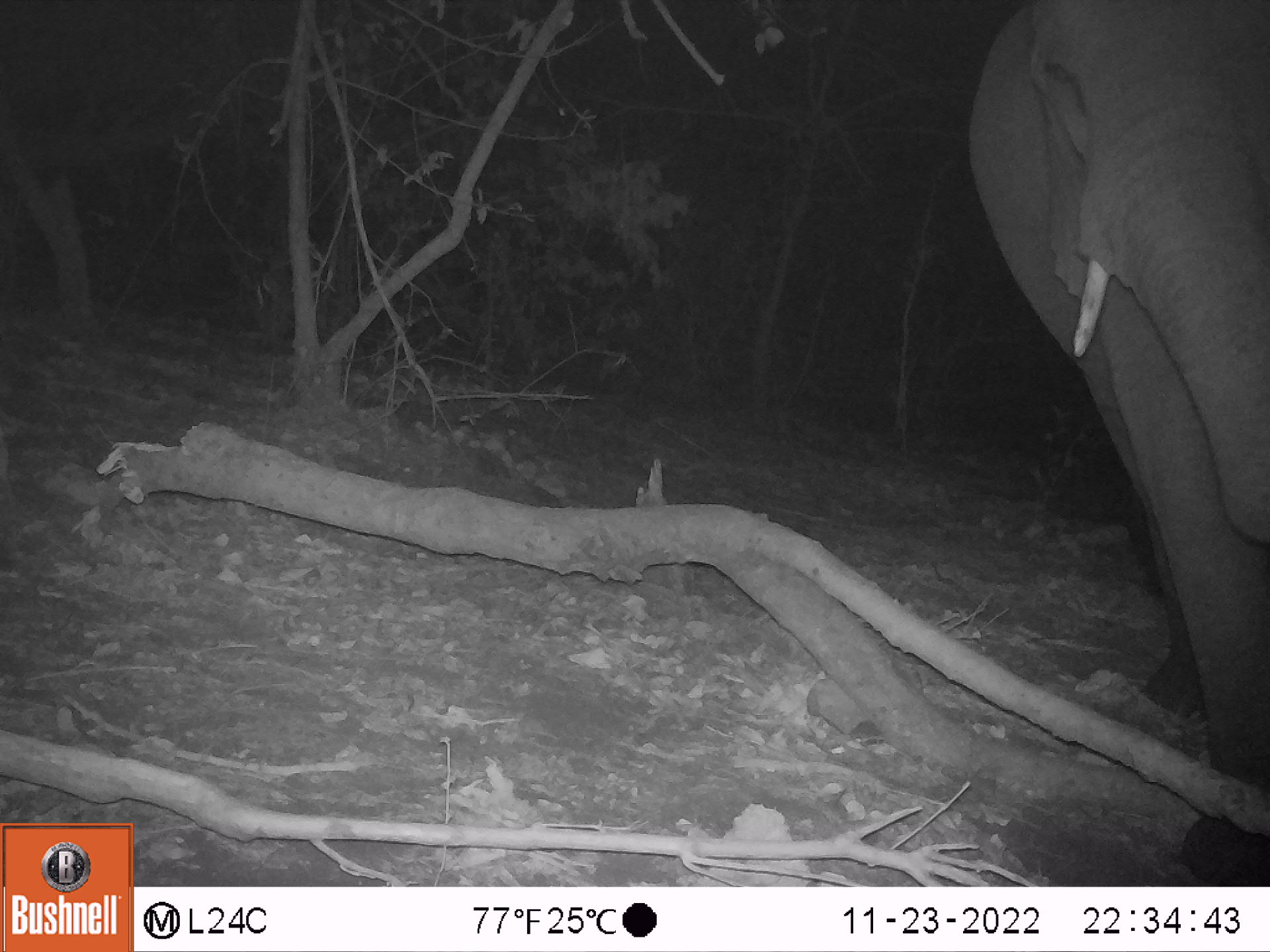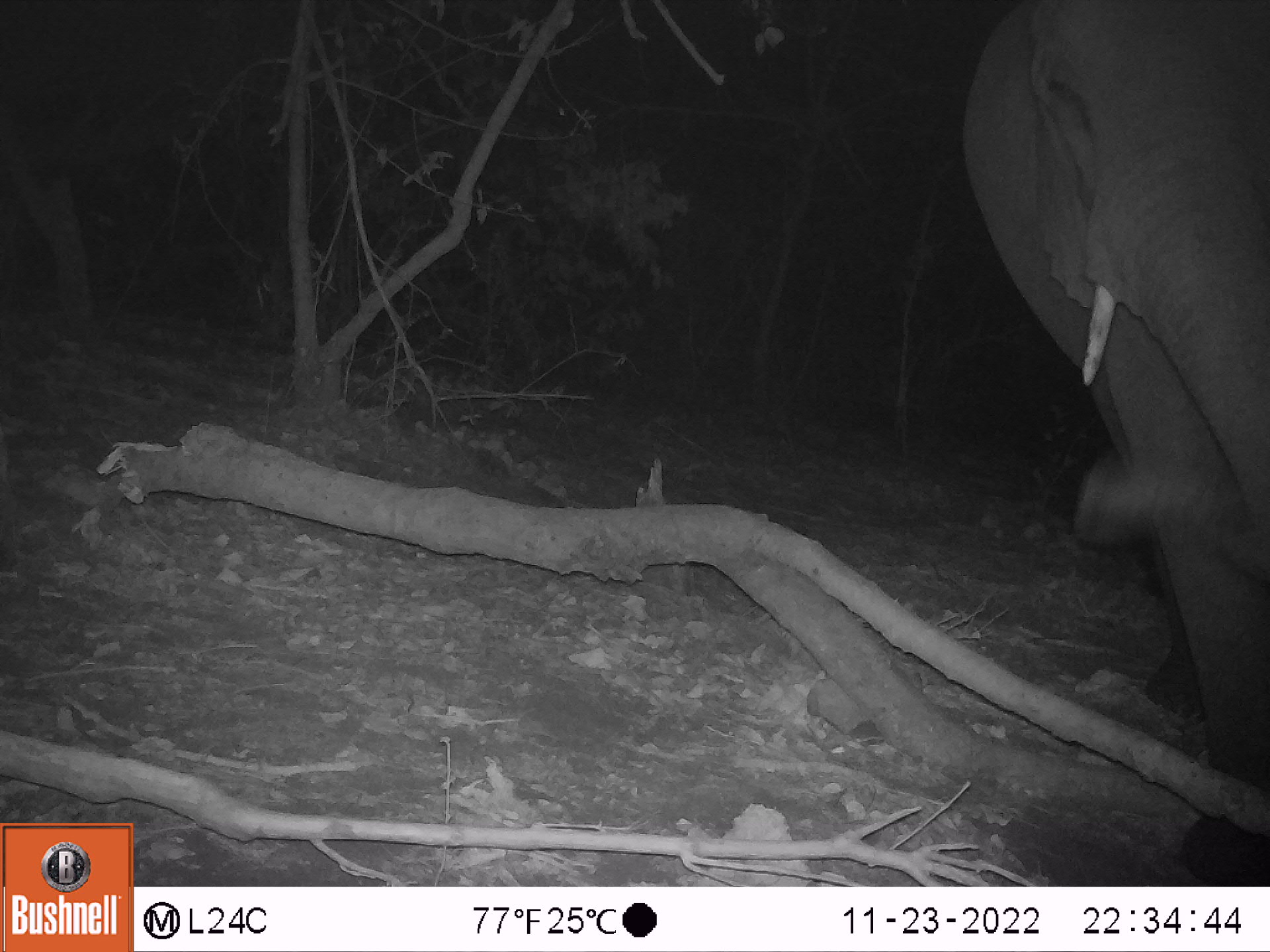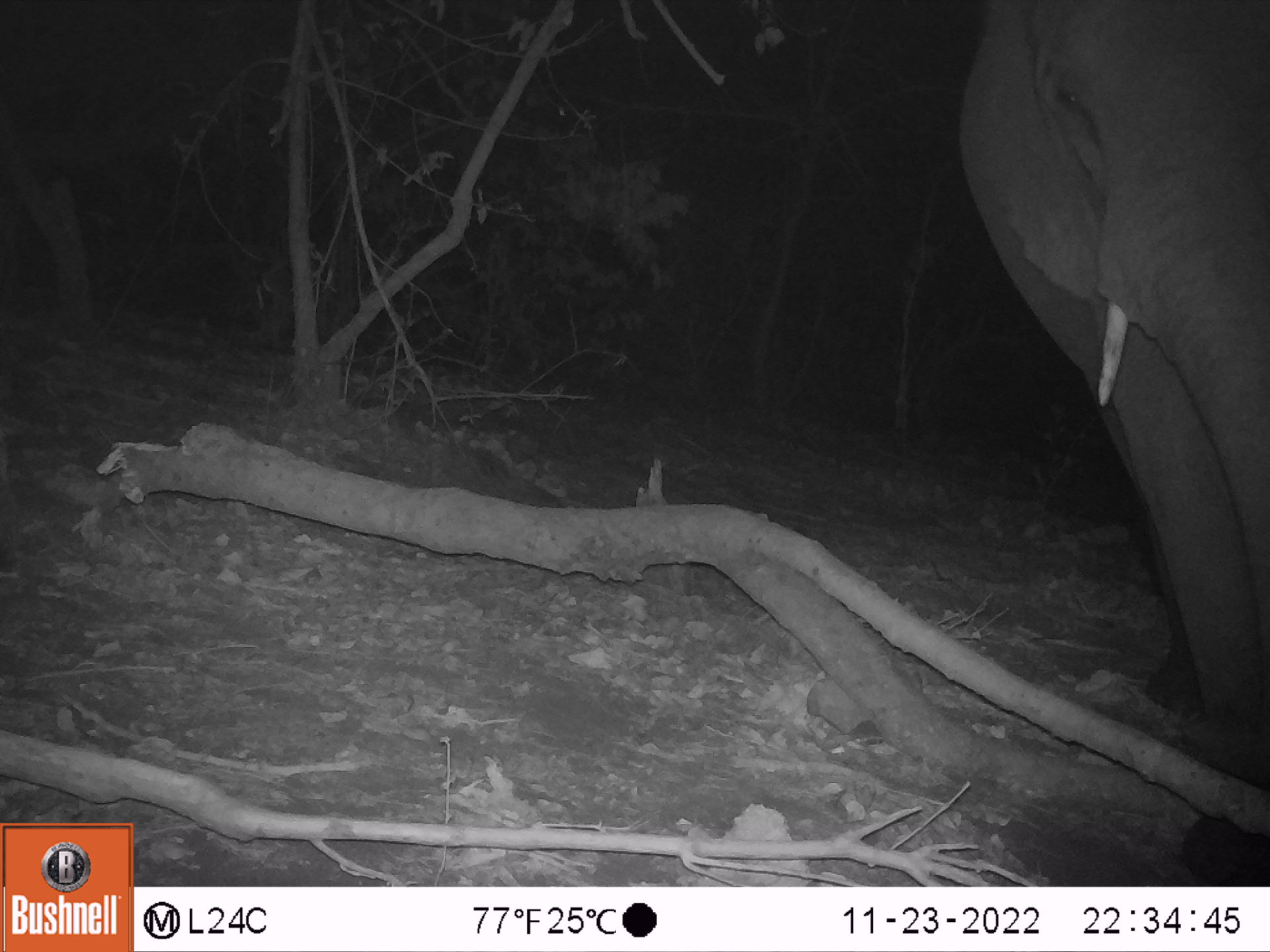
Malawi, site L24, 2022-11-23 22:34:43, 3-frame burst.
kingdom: Animalia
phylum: Chordata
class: Mammalia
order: Proboscidea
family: Elephantidae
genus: Loxodonta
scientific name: Loxodonta africana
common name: african savanna elephant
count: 1